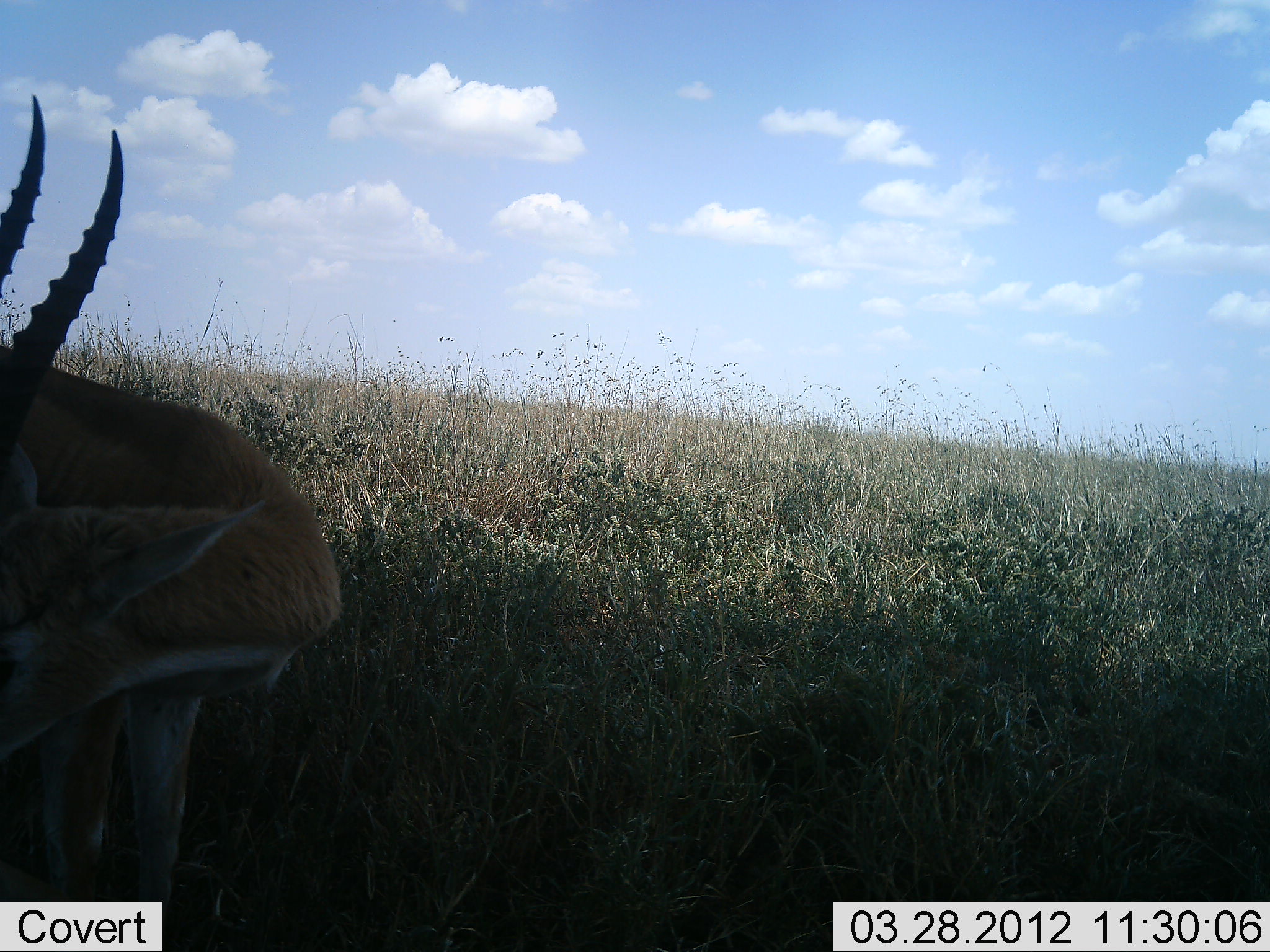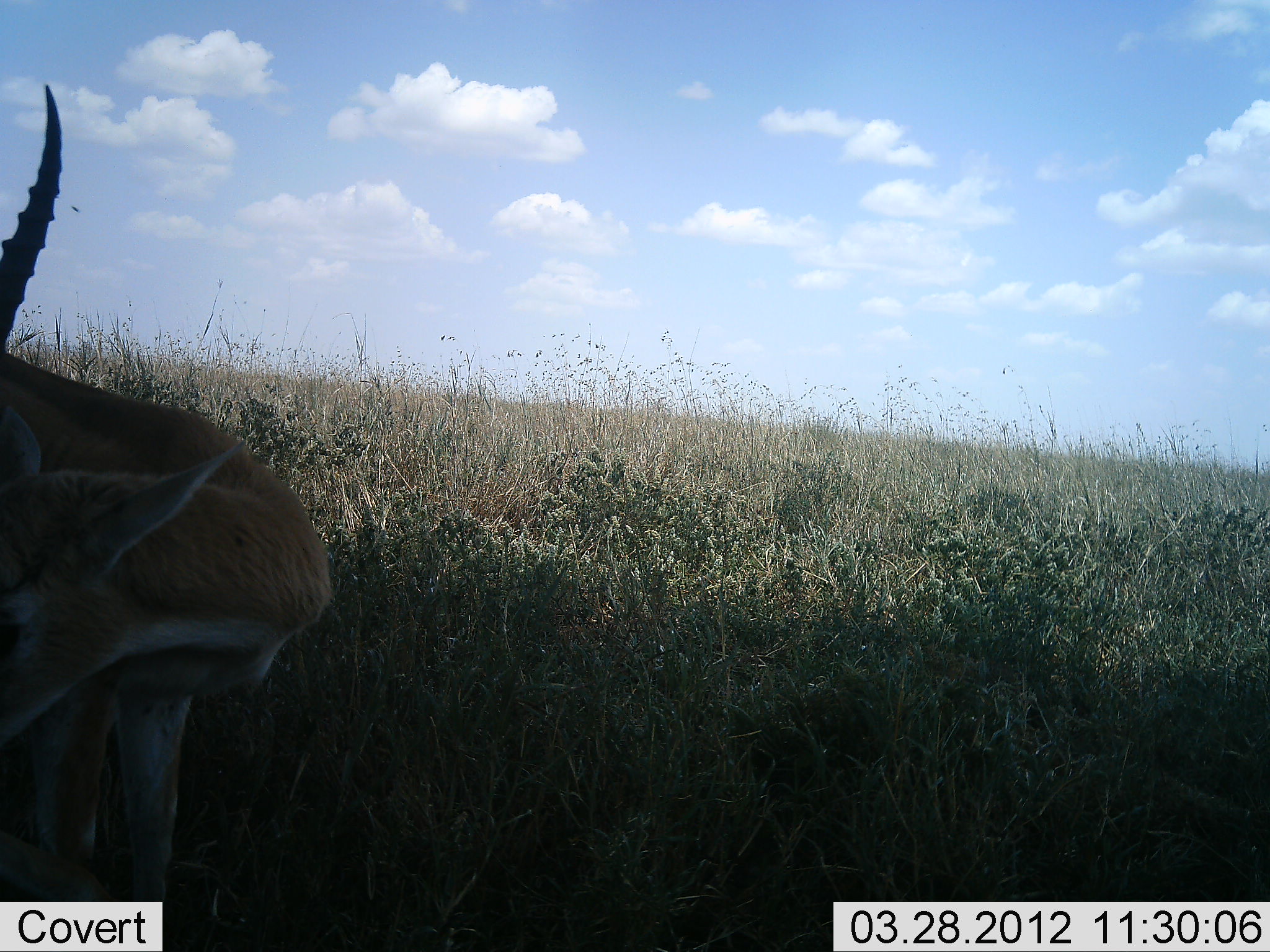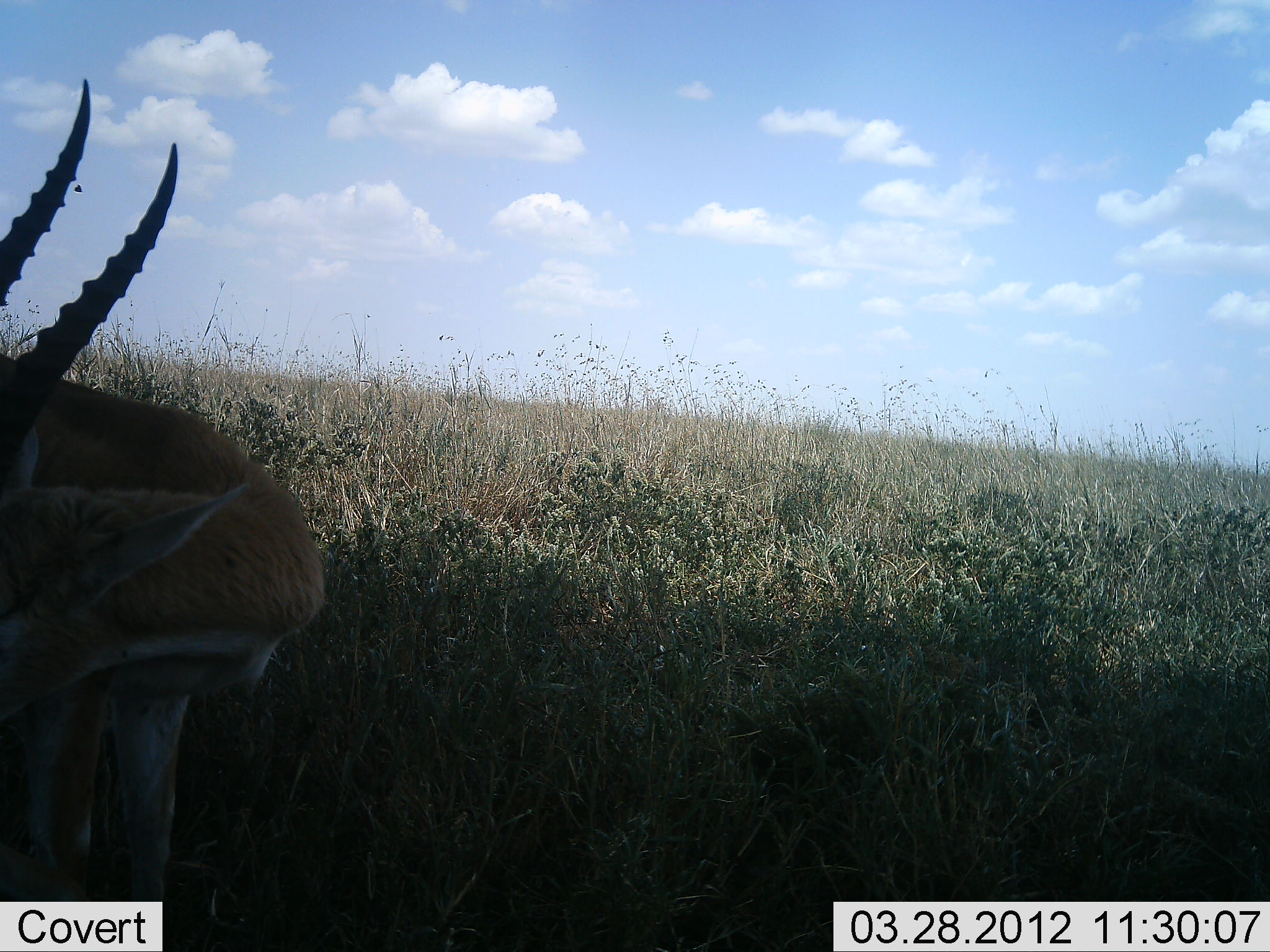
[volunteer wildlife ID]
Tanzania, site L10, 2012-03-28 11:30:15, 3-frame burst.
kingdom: Animalia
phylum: Chordata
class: Mammalia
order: Artiodactyla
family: Bovidae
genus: Eudorcas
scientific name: Eudorcas thomsonii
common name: thomson's gazelle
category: gazellethomsons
Gazellethomsons (thomson's gazelle) (Eudorcas thomsonii), count 1. Behavior (volunteer vote fractions): standing 79%, resting 0%, moving 7%, interacting 21%. Young present (vote fraction): 0%. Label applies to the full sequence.